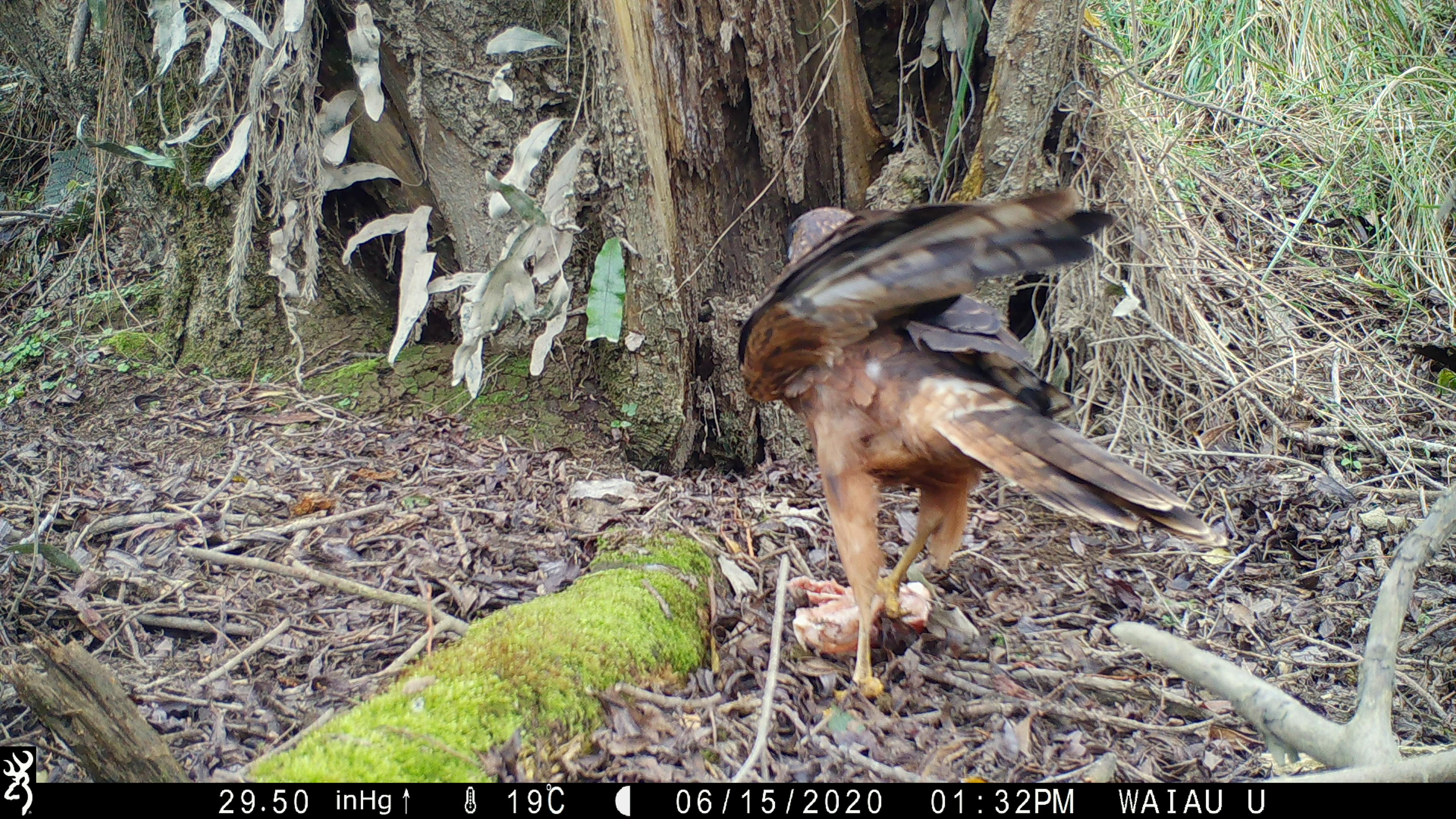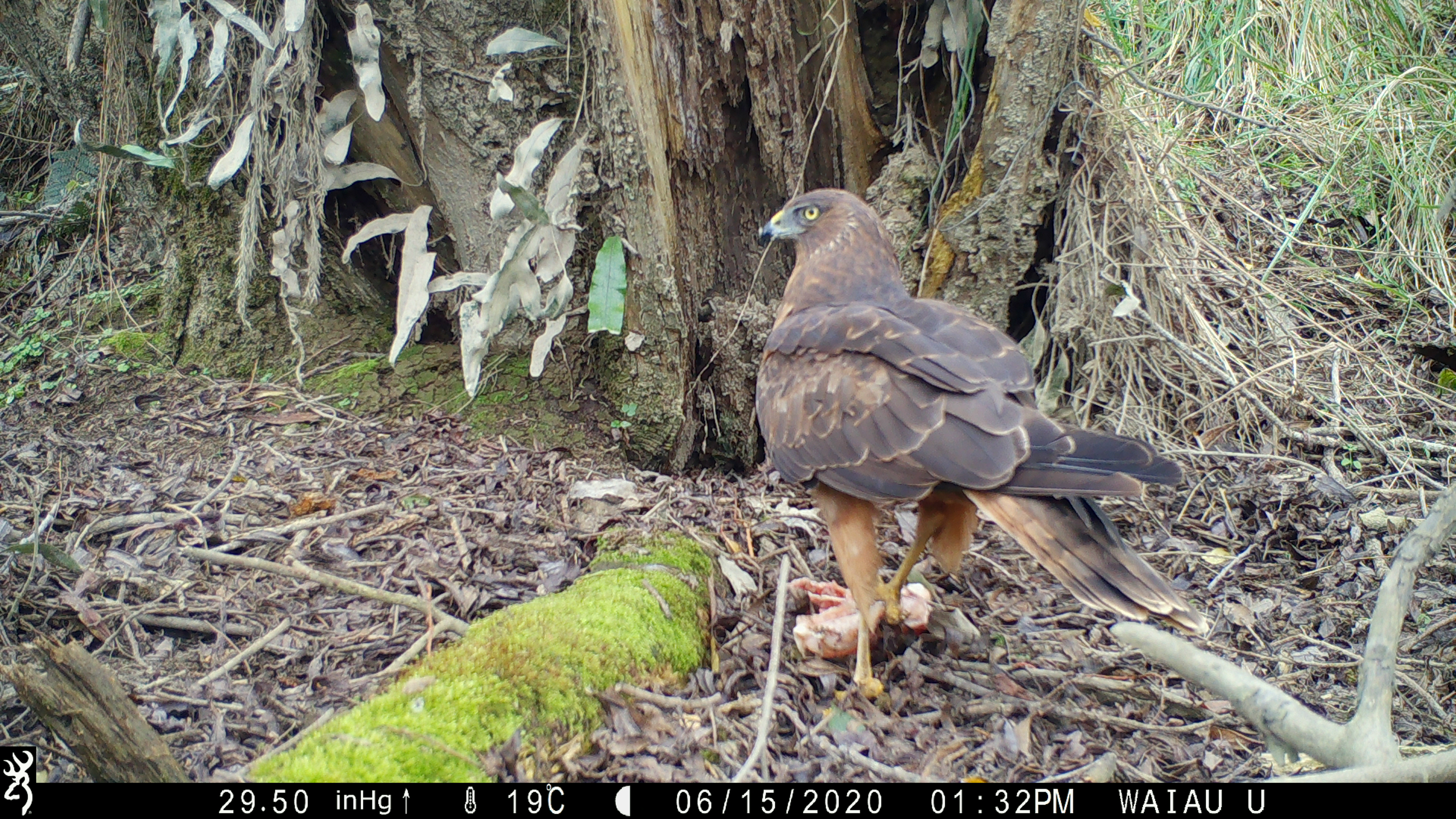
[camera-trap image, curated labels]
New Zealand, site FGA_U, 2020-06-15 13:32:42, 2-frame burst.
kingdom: Animalia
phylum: Chordata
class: Aves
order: Accipitriformes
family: Accipitridae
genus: Circus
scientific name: Circus approximans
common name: swamp harrier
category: harrier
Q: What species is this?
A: Harrier (swamp harrier) (Circus approximans).